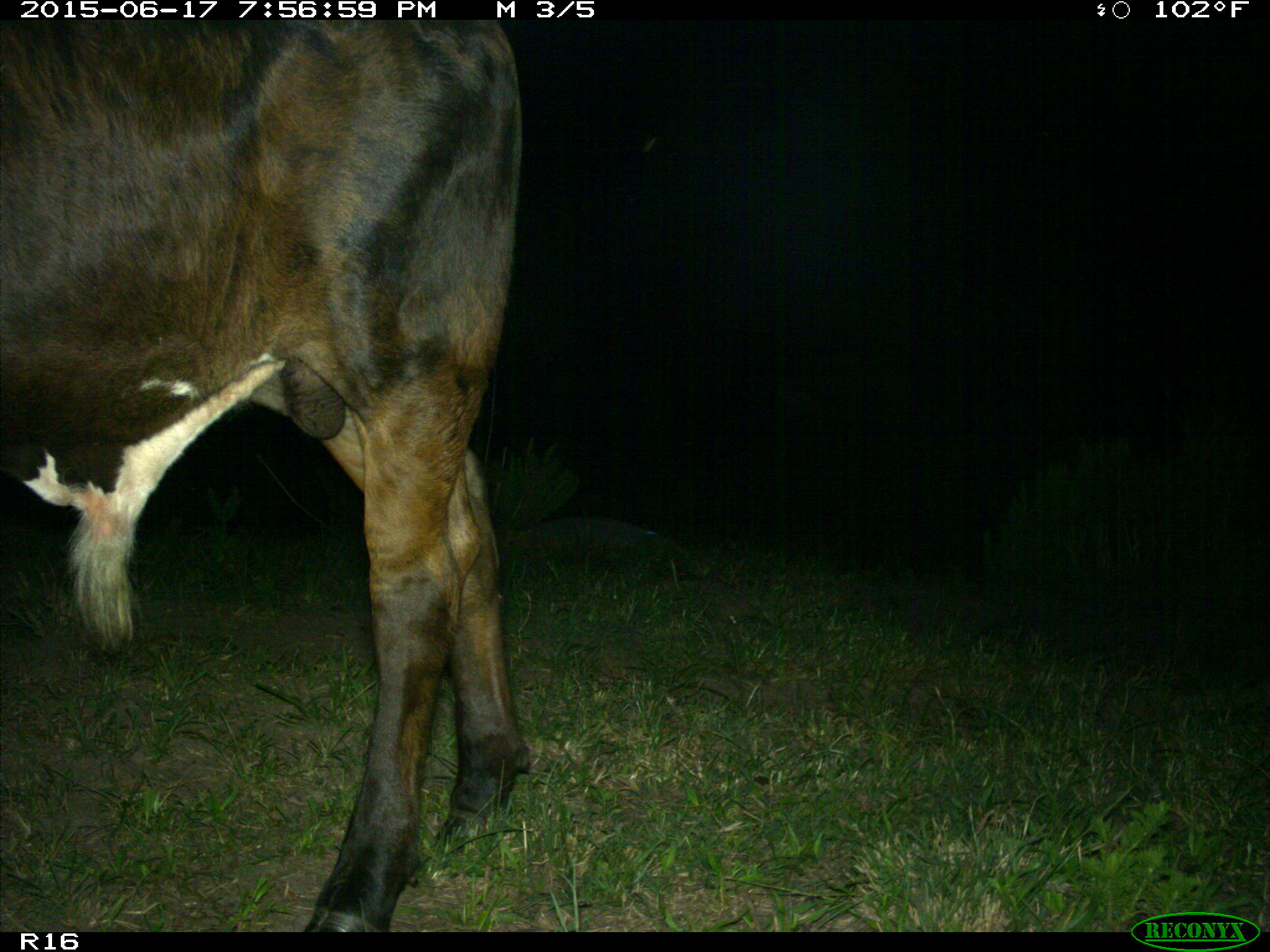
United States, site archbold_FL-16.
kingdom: Animalia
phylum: Chordata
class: Mammalia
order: Artiodactyla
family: Bovidae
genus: Bos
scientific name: Bos taurus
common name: domestic cow